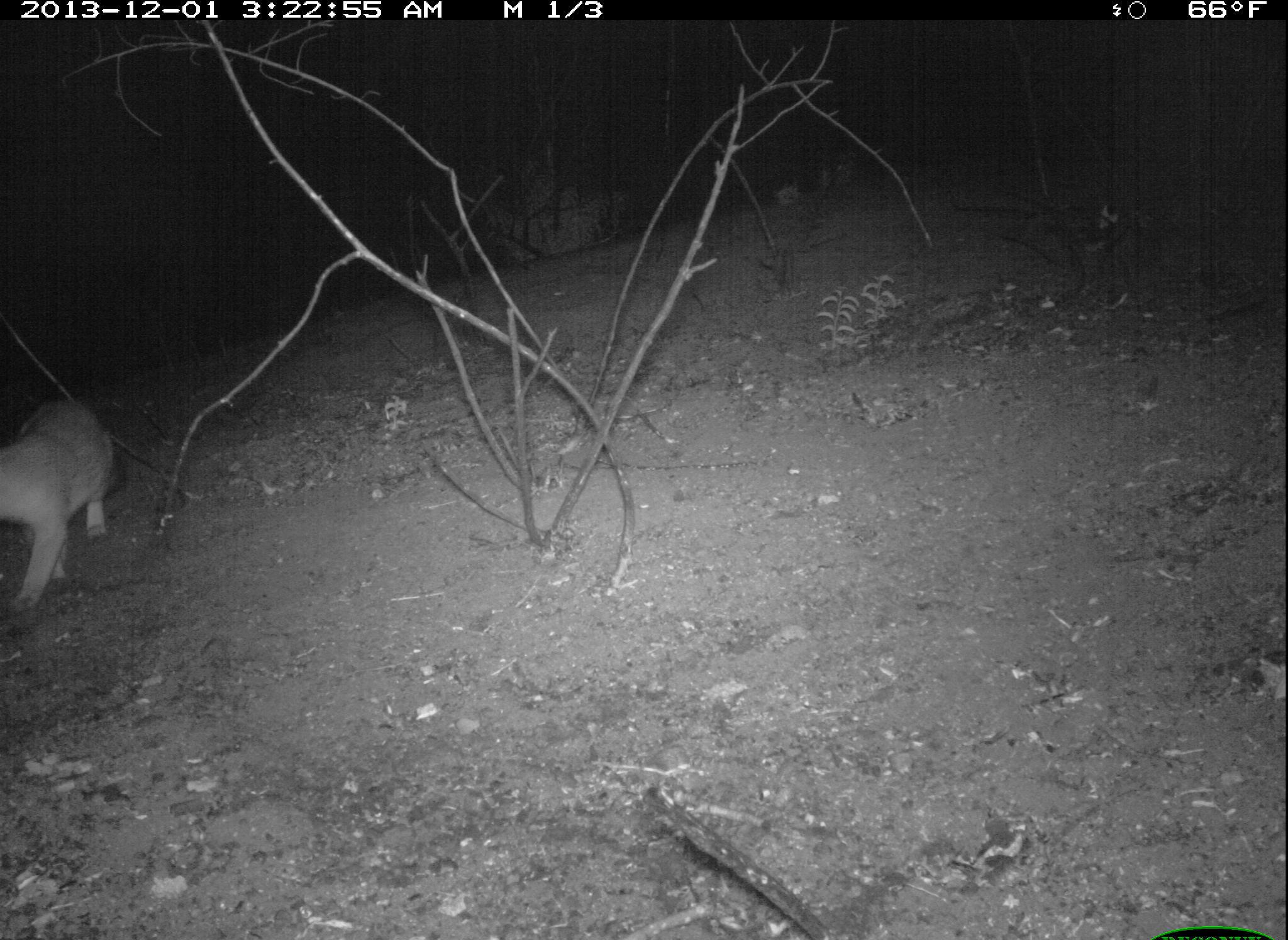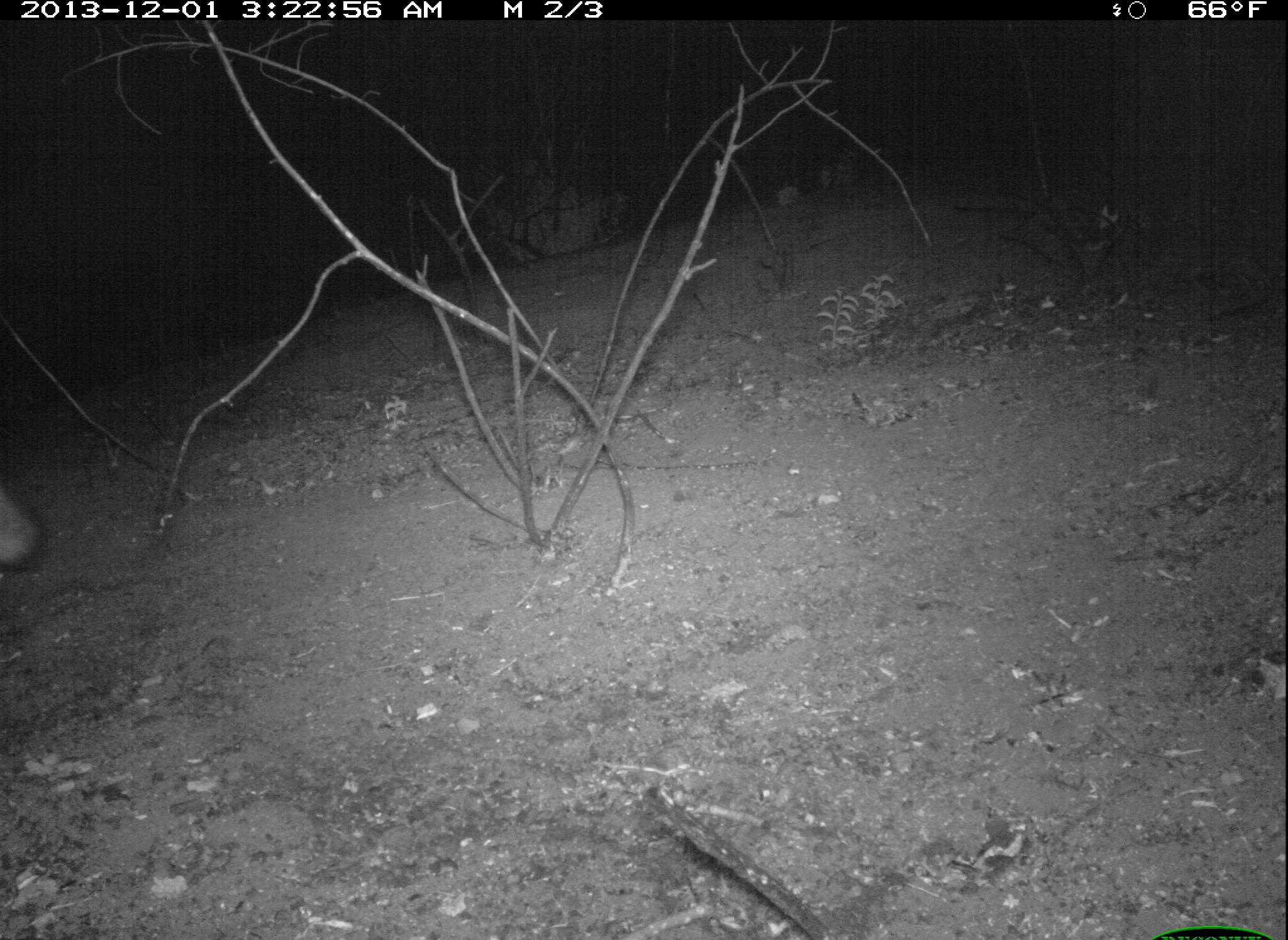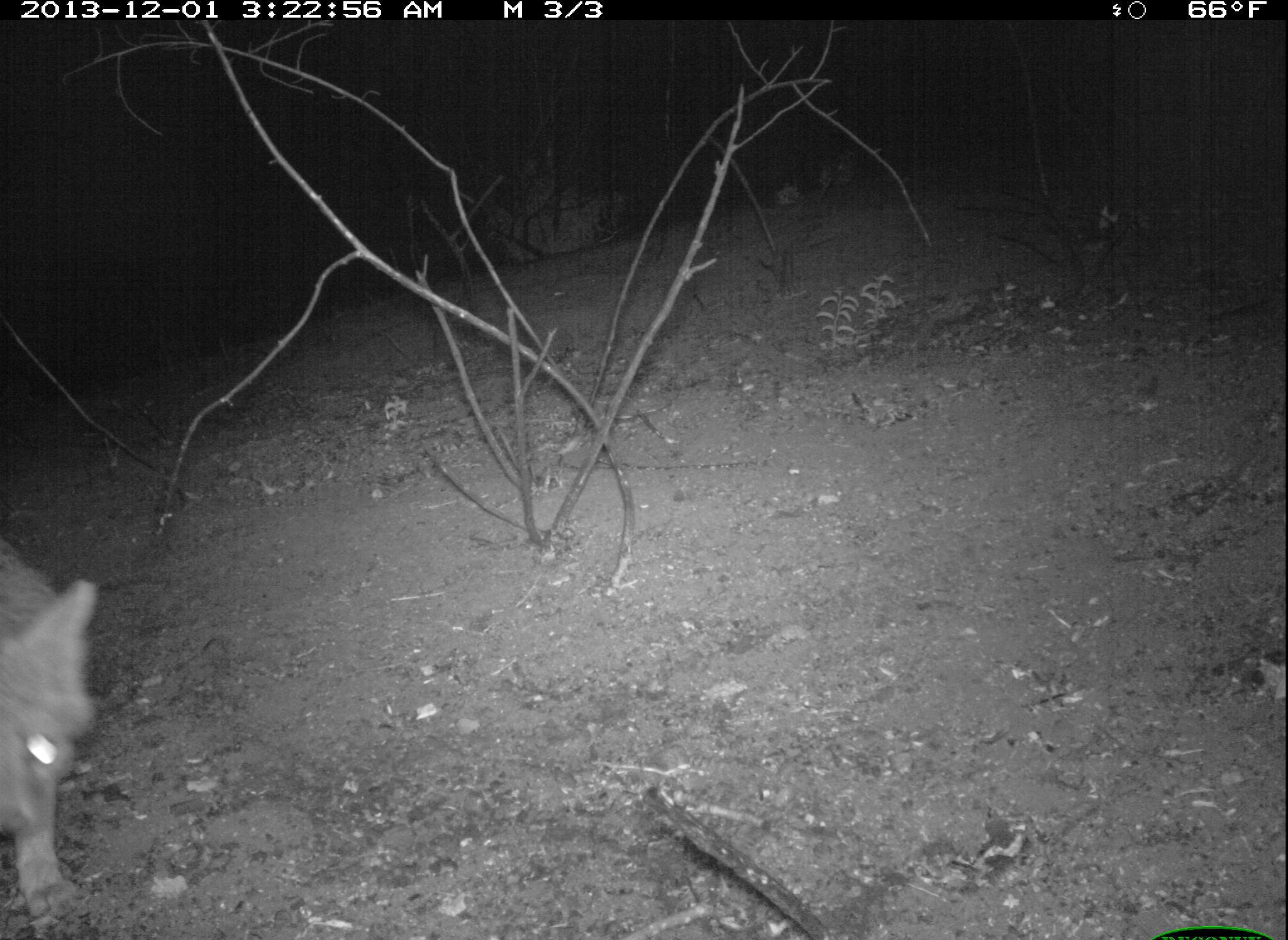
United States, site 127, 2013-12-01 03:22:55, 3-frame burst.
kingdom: Animalia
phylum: Chordata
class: Mammalia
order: Carnivora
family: Canidae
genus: Urocyon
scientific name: Urocyon cinereoargenteus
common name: gray fox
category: fox